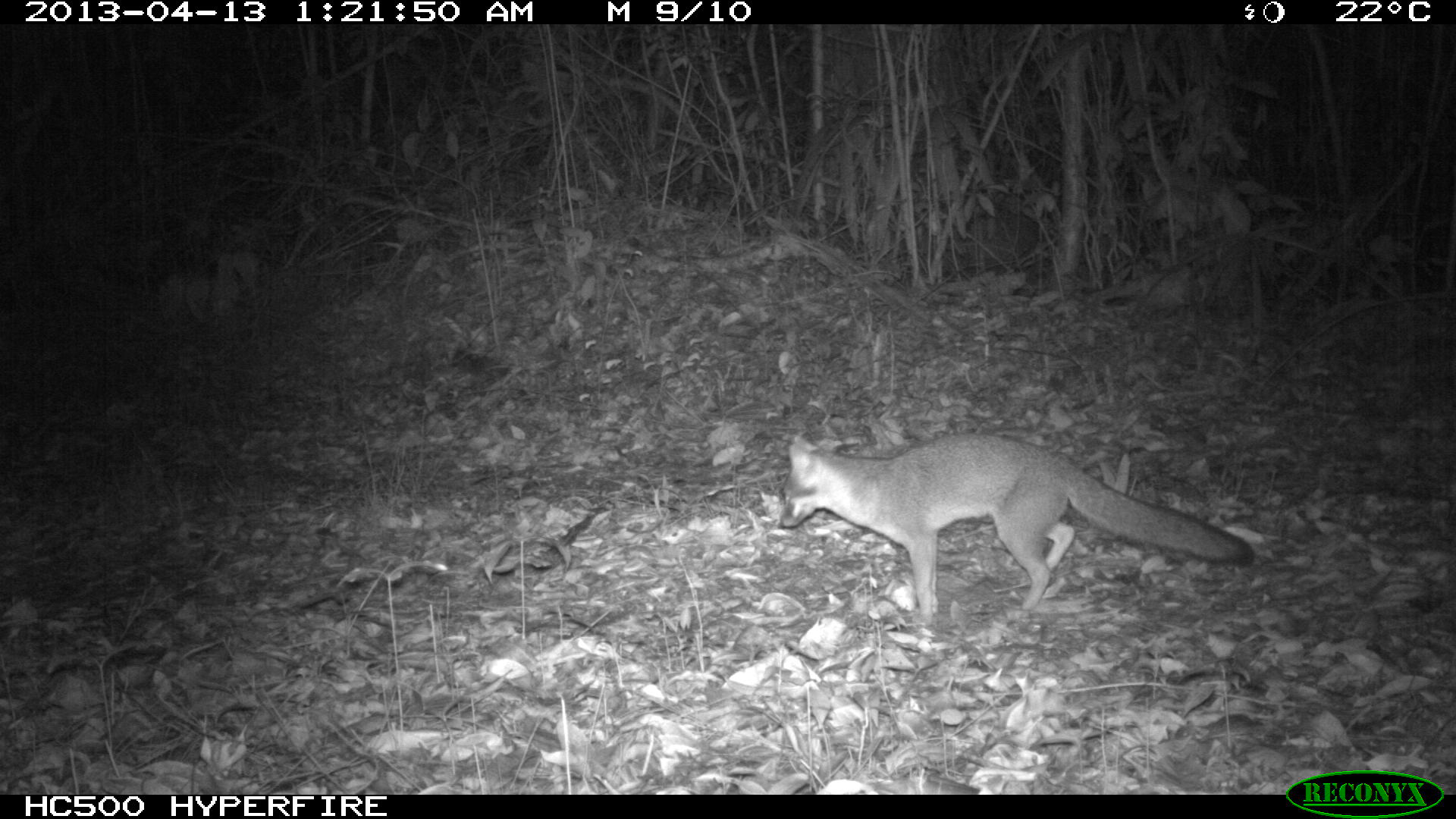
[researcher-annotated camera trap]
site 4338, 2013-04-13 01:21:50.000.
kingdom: Animalia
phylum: Chordata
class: Mammalia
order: Carnivora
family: Canidae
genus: Urocyon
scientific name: Urocyon cinereoargenteus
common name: gray fox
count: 1